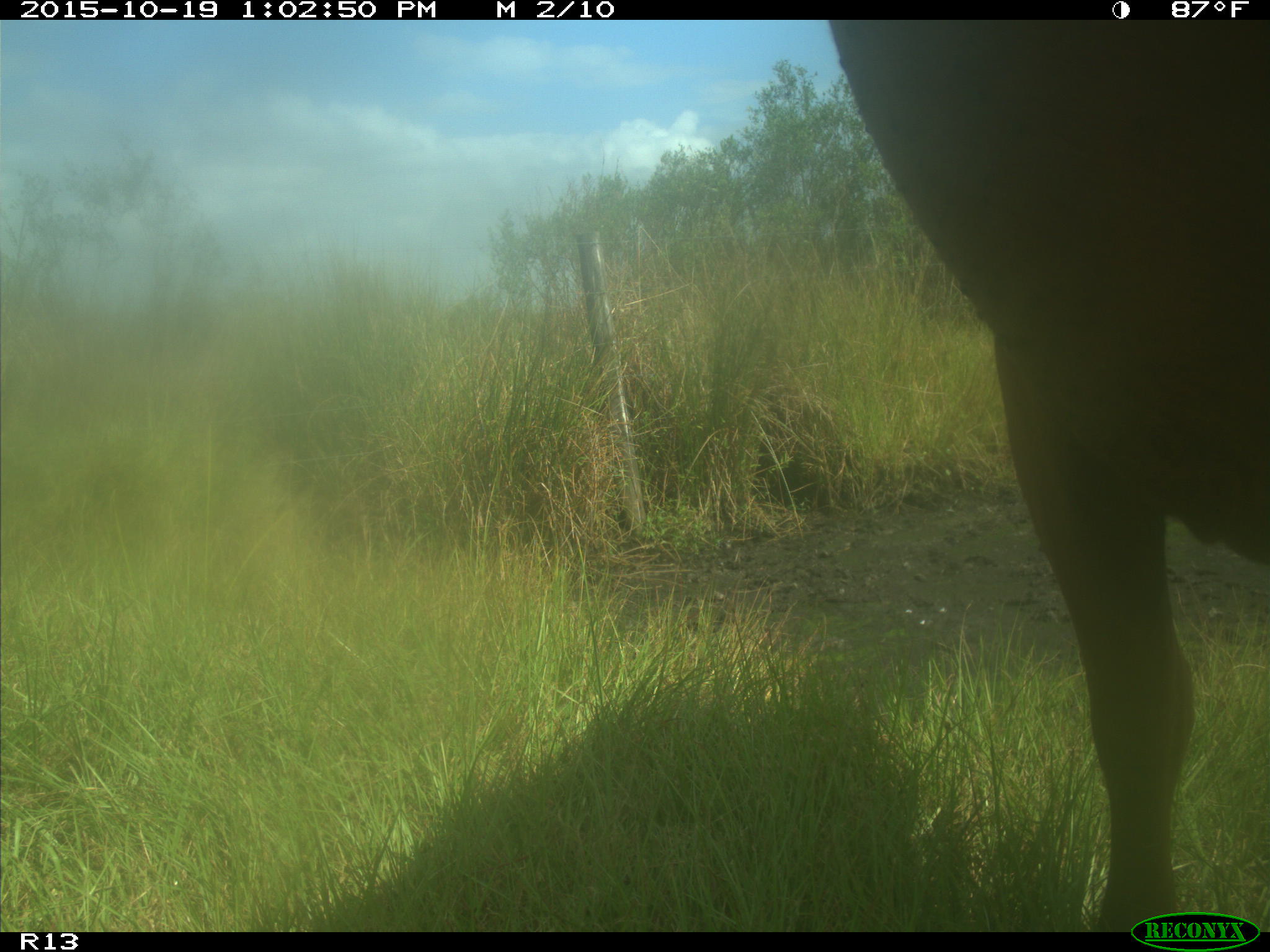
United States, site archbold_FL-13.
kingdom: Animalia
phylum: Chordata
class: Mammalia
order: Artiodactyla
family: Bovidae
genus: Bos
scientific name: Bos taurus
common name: domestic cow